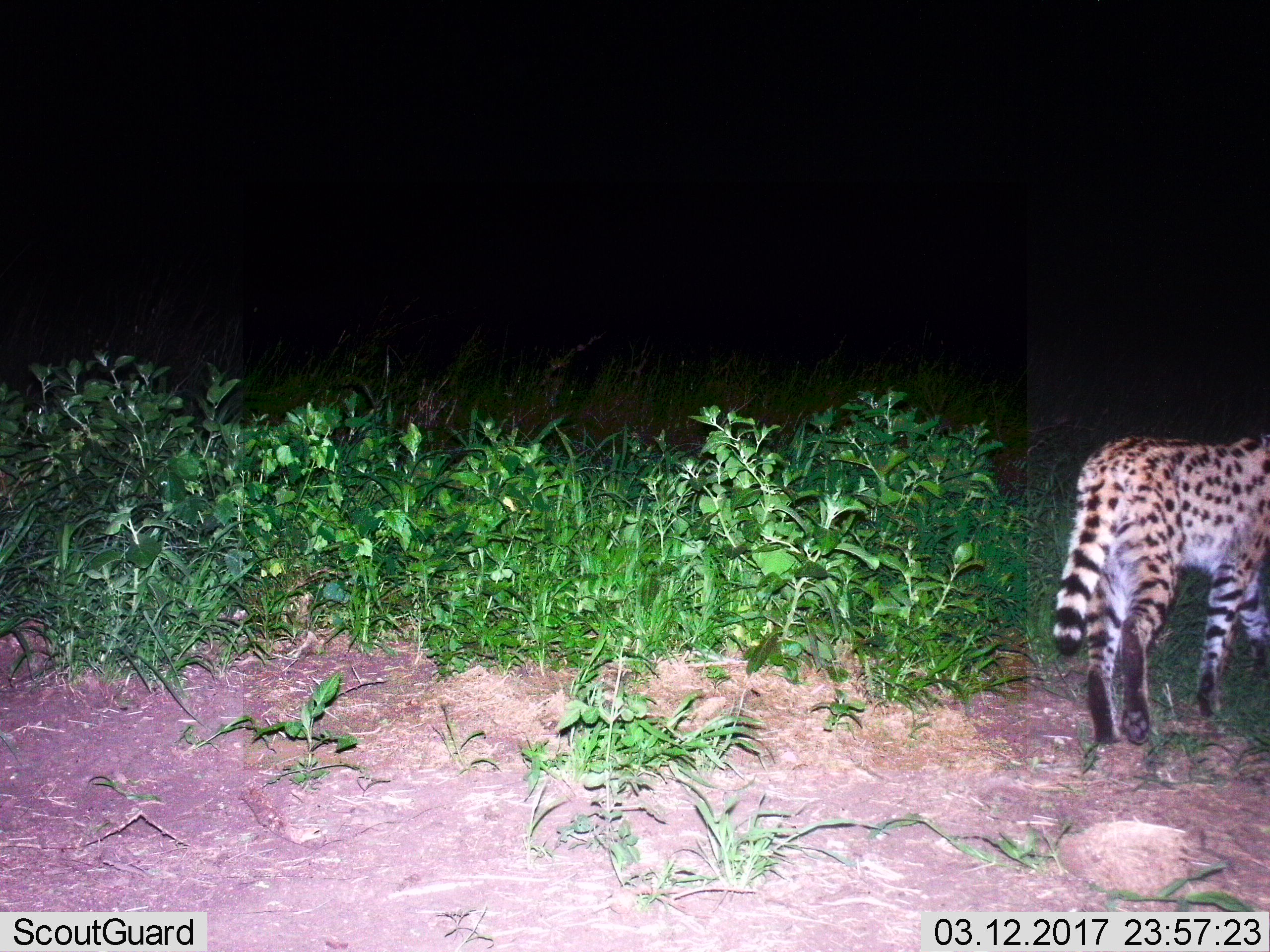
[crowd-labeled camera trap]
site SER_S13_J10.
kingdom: Animalia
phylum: Chordata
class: Mammalia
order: Carnivora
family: Felidae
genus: Leptailurus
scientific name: Leptailurus serval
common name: serval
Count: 1.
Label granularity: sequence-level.